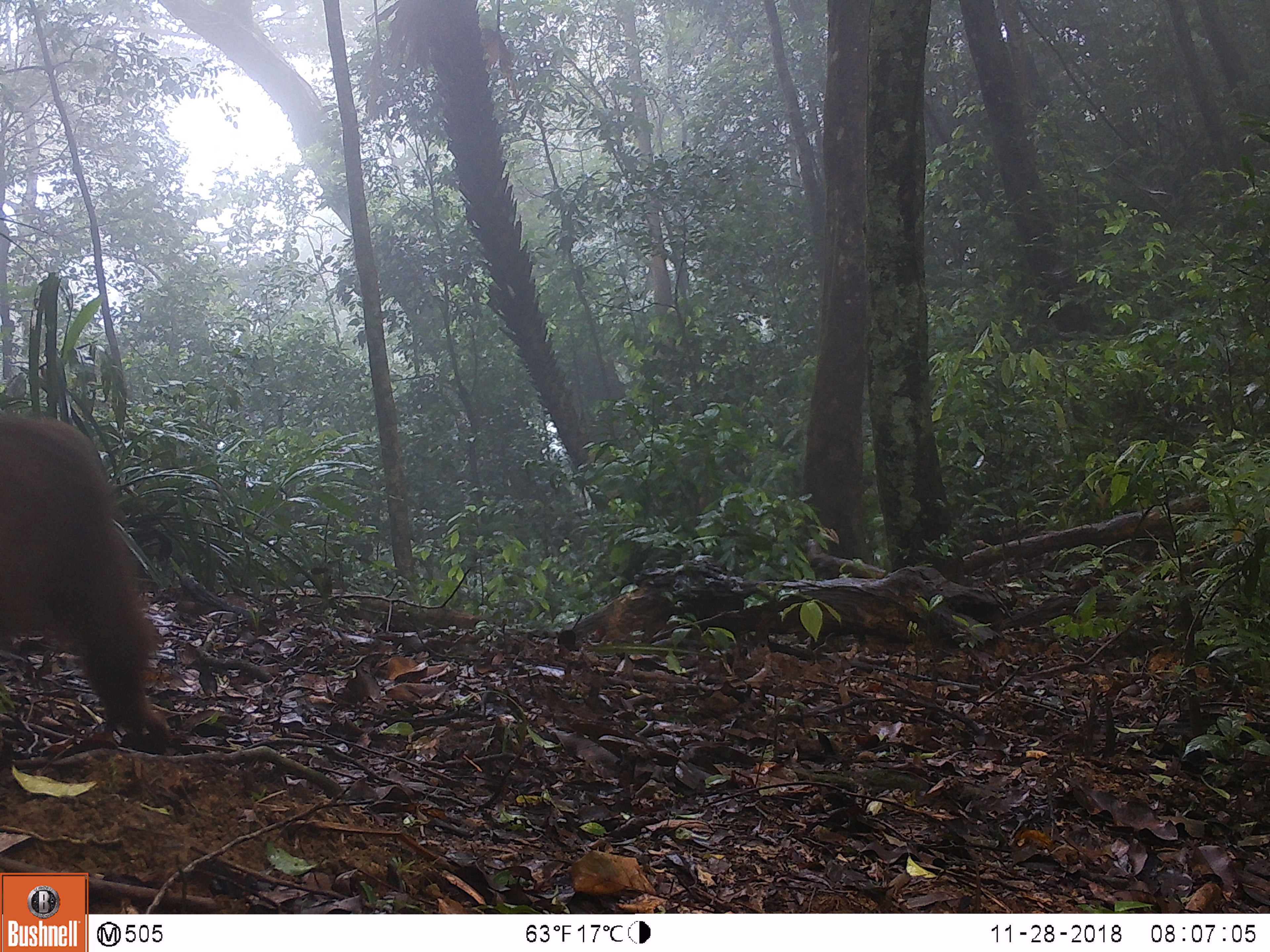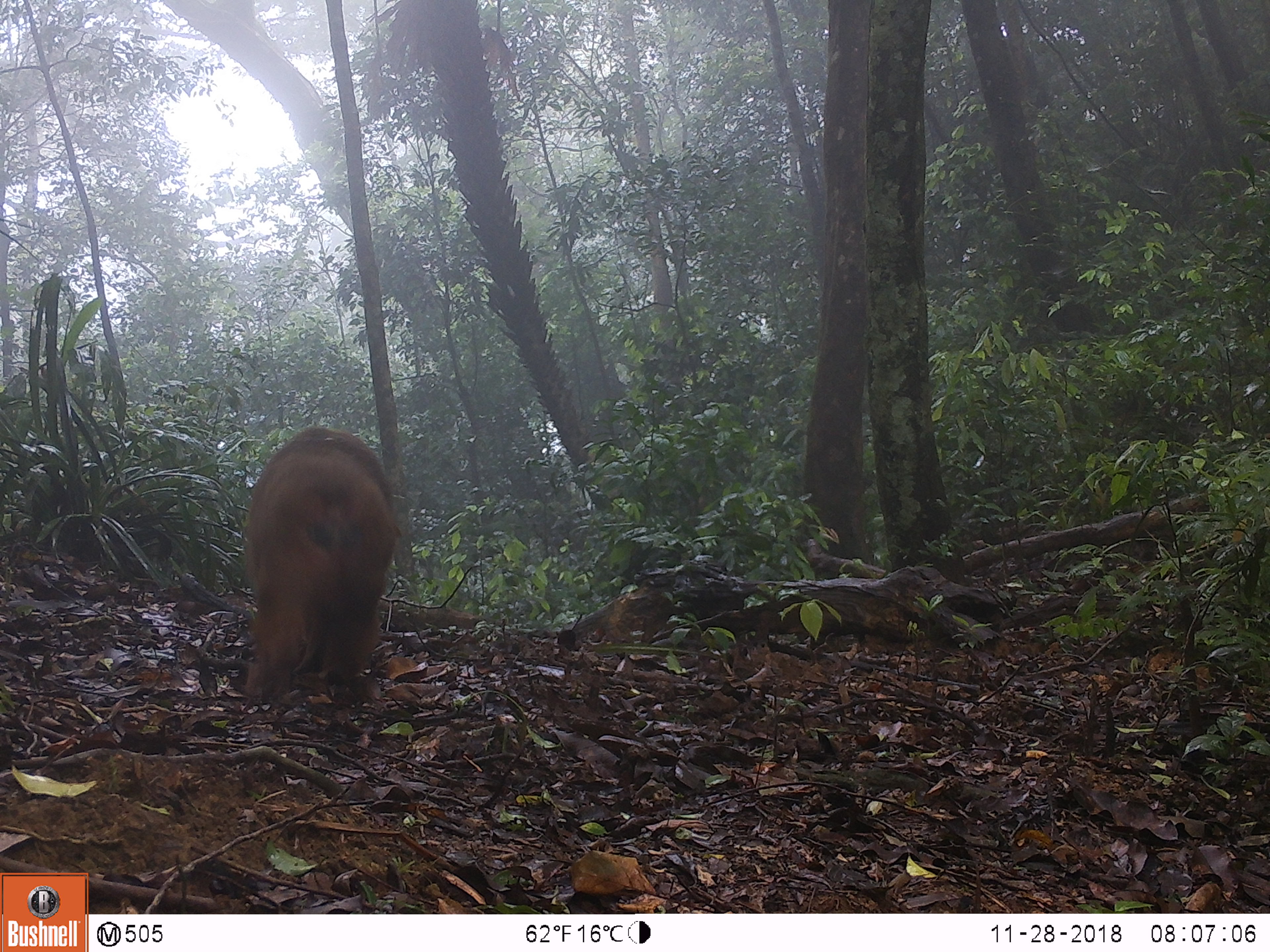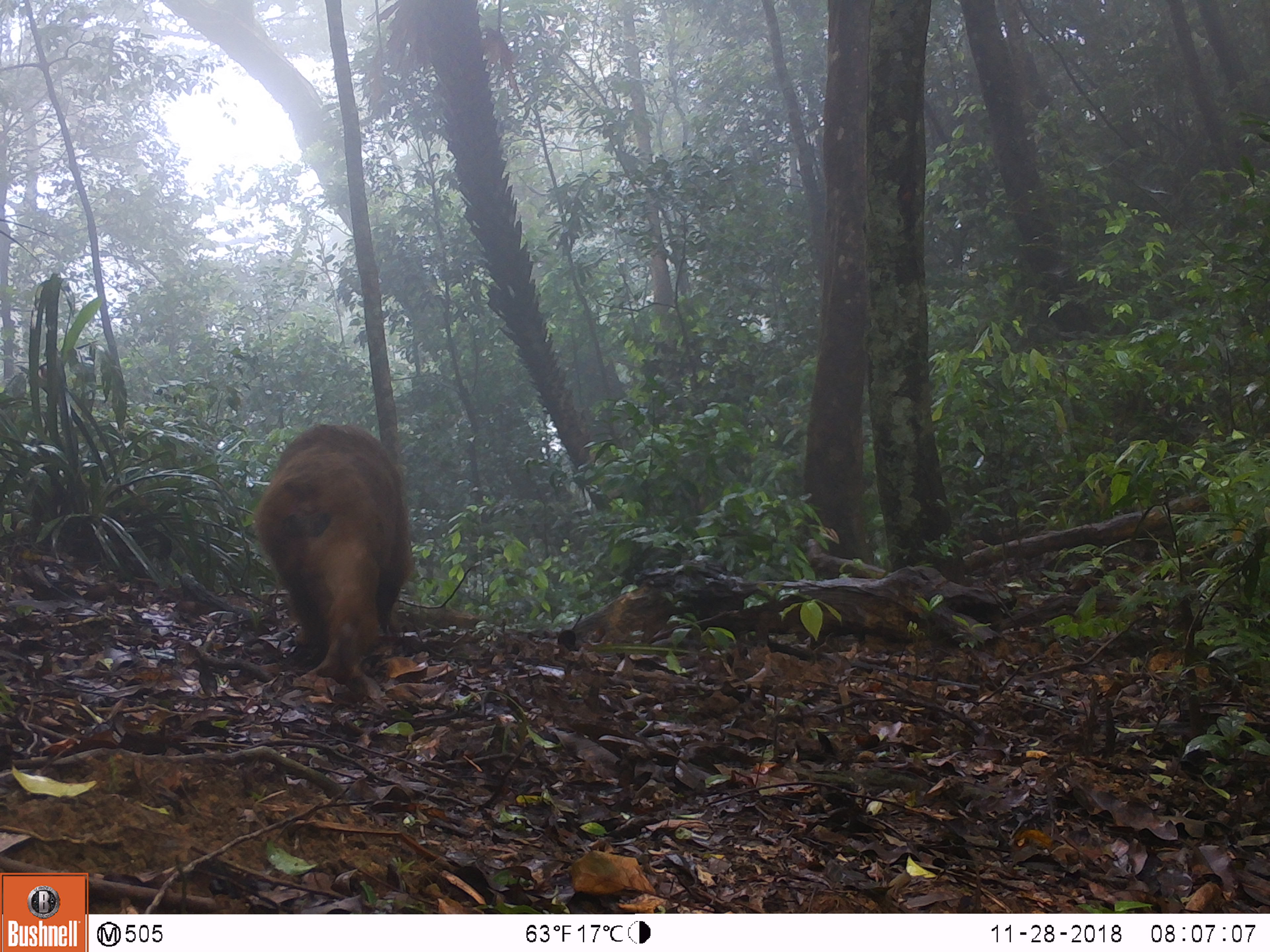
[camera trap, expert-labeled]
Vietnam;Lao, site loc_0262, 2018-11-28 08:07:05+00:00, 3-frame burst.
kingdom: Animalia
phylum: Chordata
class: Mammalia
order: Primates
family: Cercopithecidae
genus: Macaca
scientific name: Macaca arctoides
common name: stump-tailed macaque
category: stump tailed macaque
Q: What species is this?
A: Stump tailed macaque (stump-tailed macaque) (Macaca arctoides).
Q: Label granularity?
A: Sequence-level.